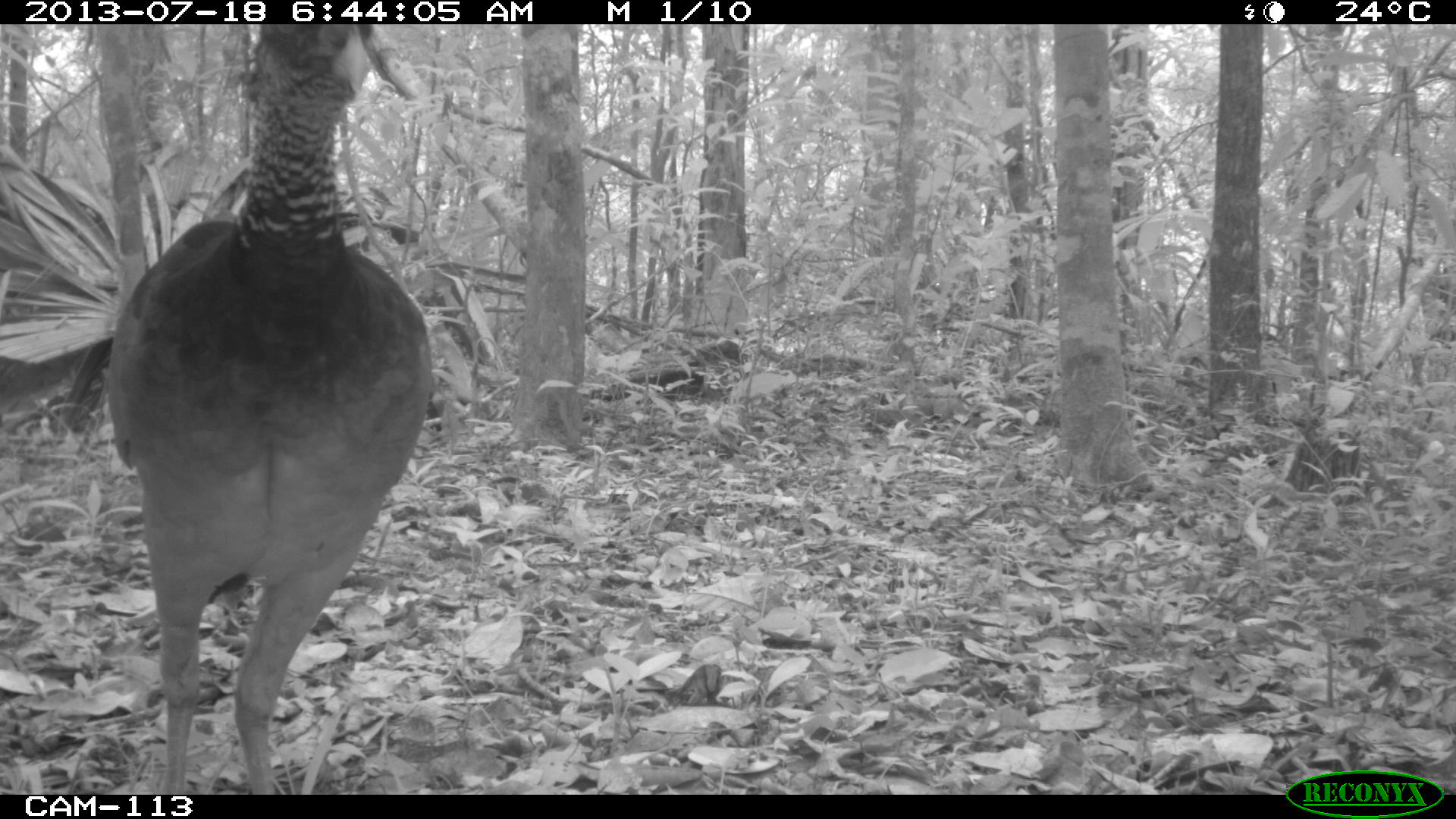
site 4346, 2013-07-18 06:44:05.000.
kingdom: Animalia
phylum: Chordata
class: Aves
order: Galliformes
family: Cracidae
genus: Crax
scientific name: Crax rubra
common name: great curassow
Crax rubra (great curassow), count 1, sex female.